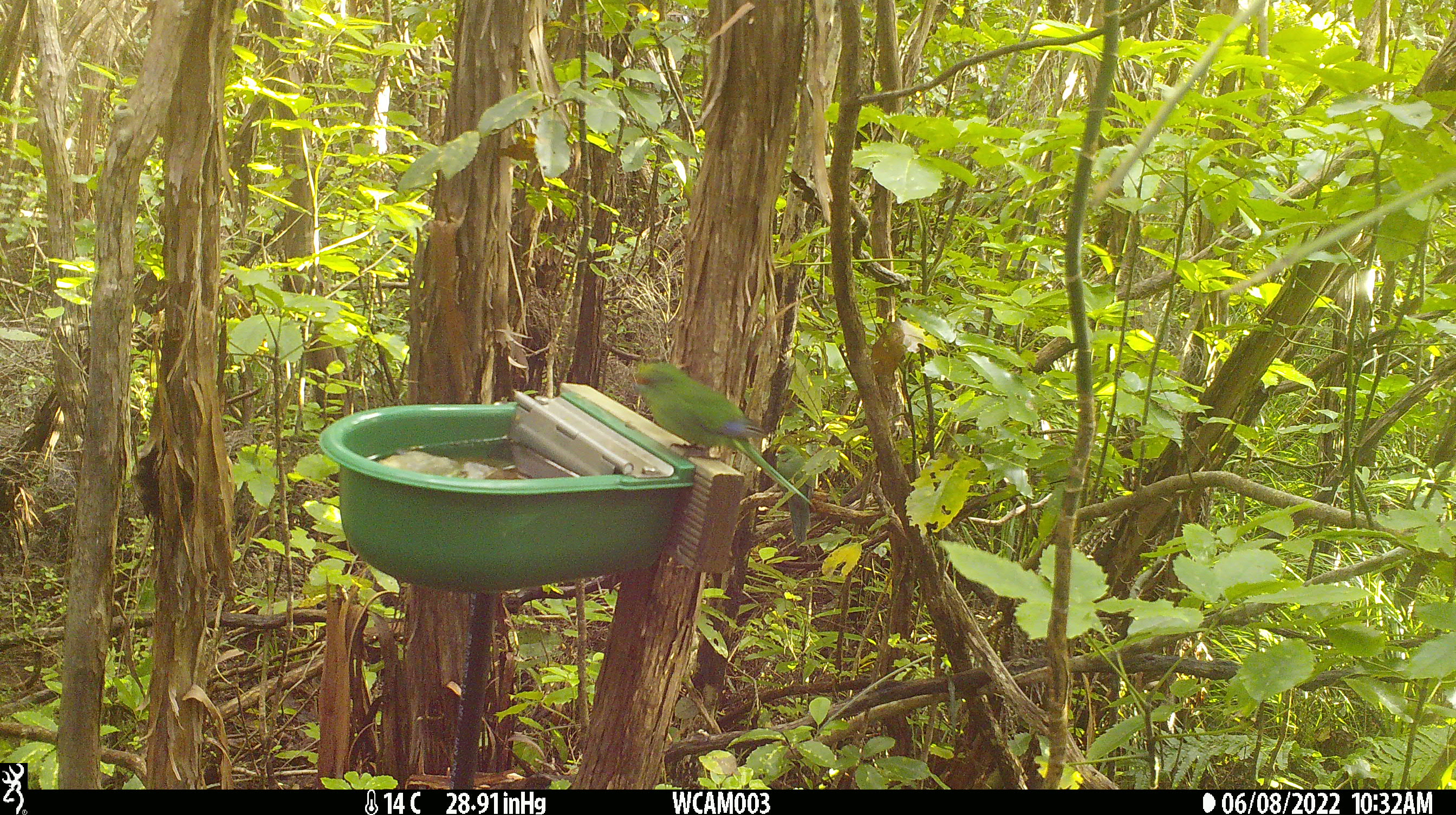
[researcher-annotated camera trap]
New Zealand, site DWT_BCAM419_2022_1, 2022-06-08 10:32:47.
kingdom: Animalia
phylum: Chordata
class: Aves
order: Psittaciformes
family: Psittaculidae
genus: Cyanoramphus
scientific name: Cyanoramphus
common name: parakeet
Parakeet (Cyanoramphus).